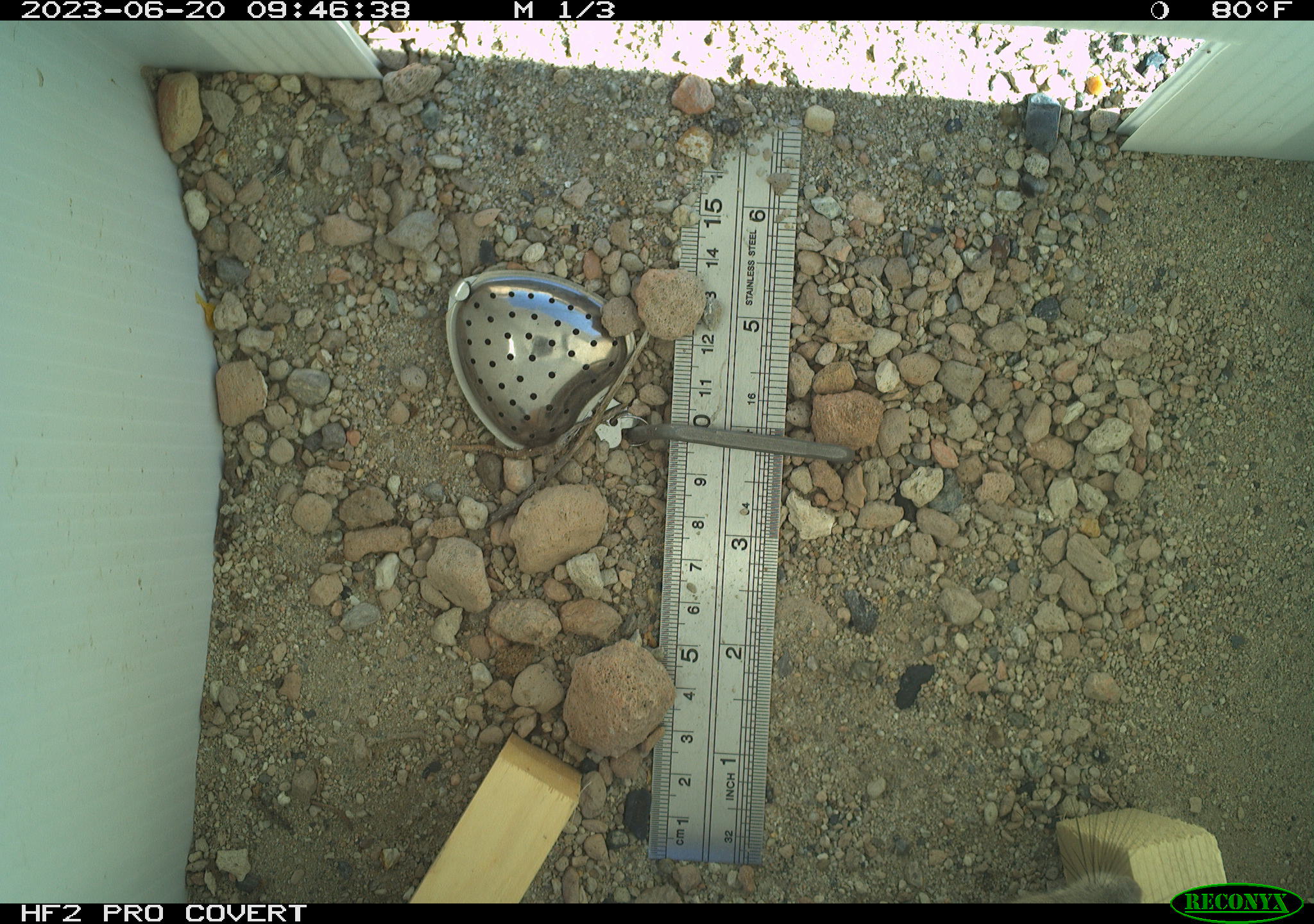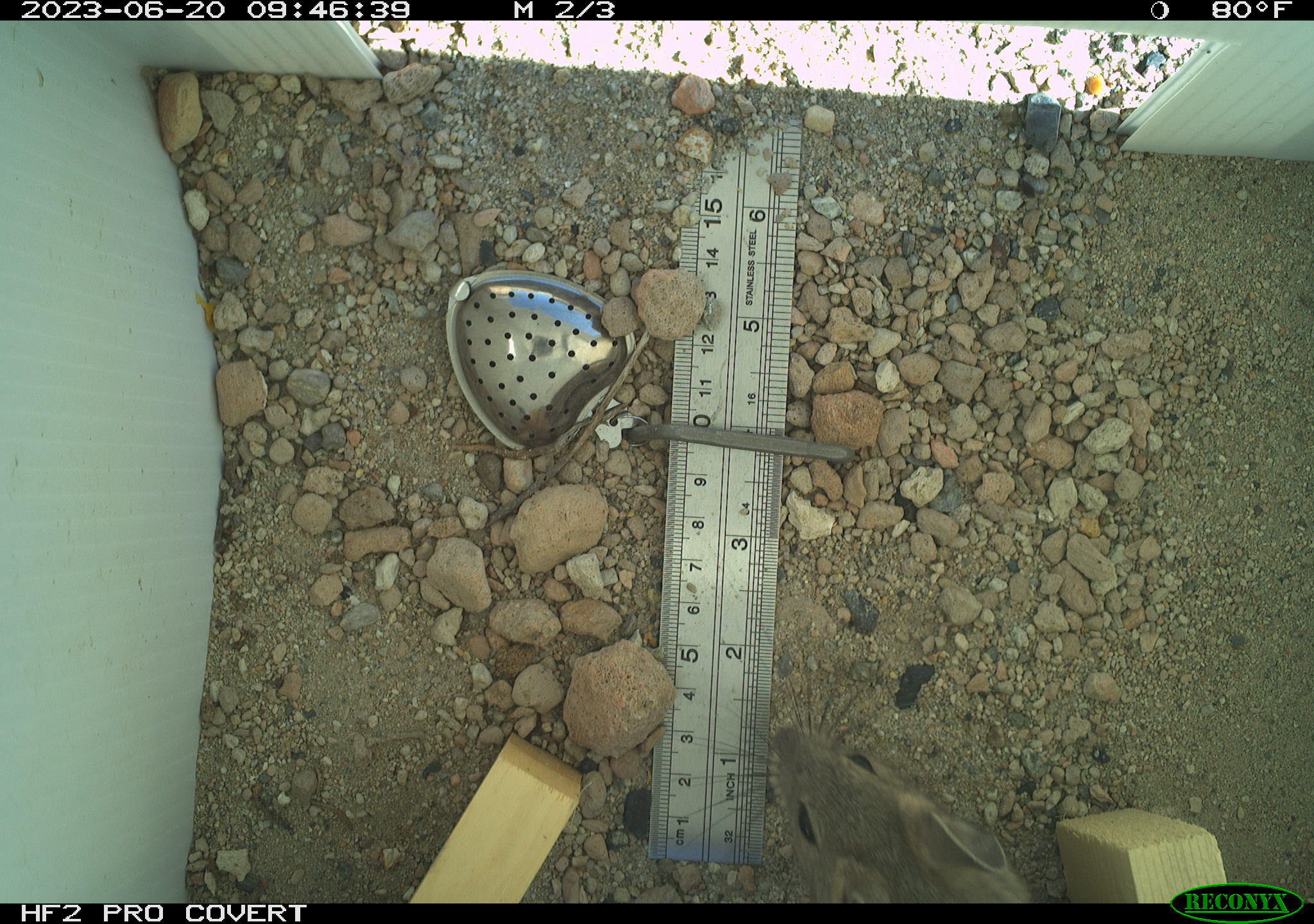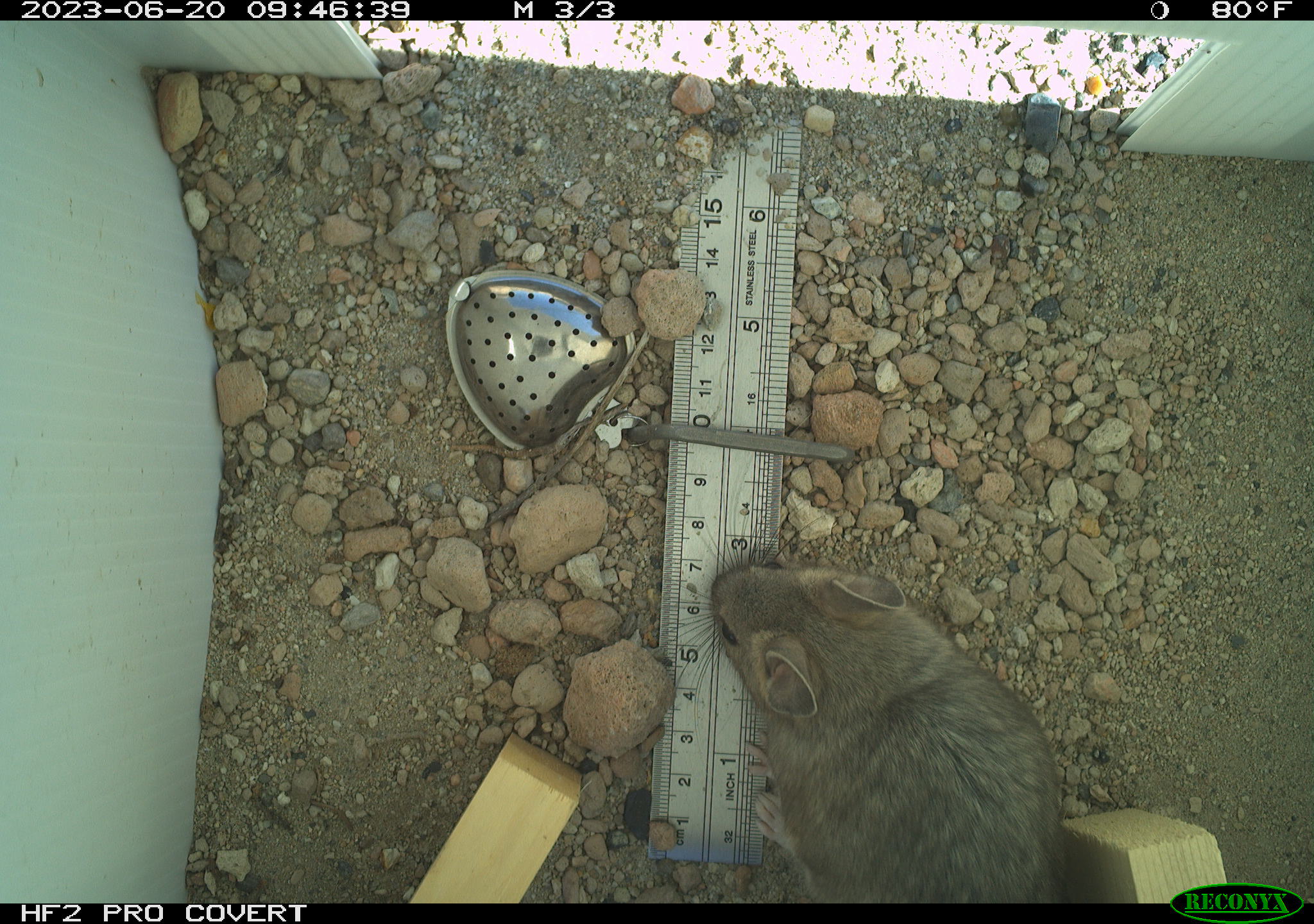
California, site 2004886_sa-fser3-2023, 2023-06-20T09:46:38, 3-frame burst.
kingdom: Animalia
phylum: Chordata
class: Mammalia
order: Rodentia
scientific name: Rodentia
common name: mouse species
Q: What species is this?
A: Mouse species (Rodentia).